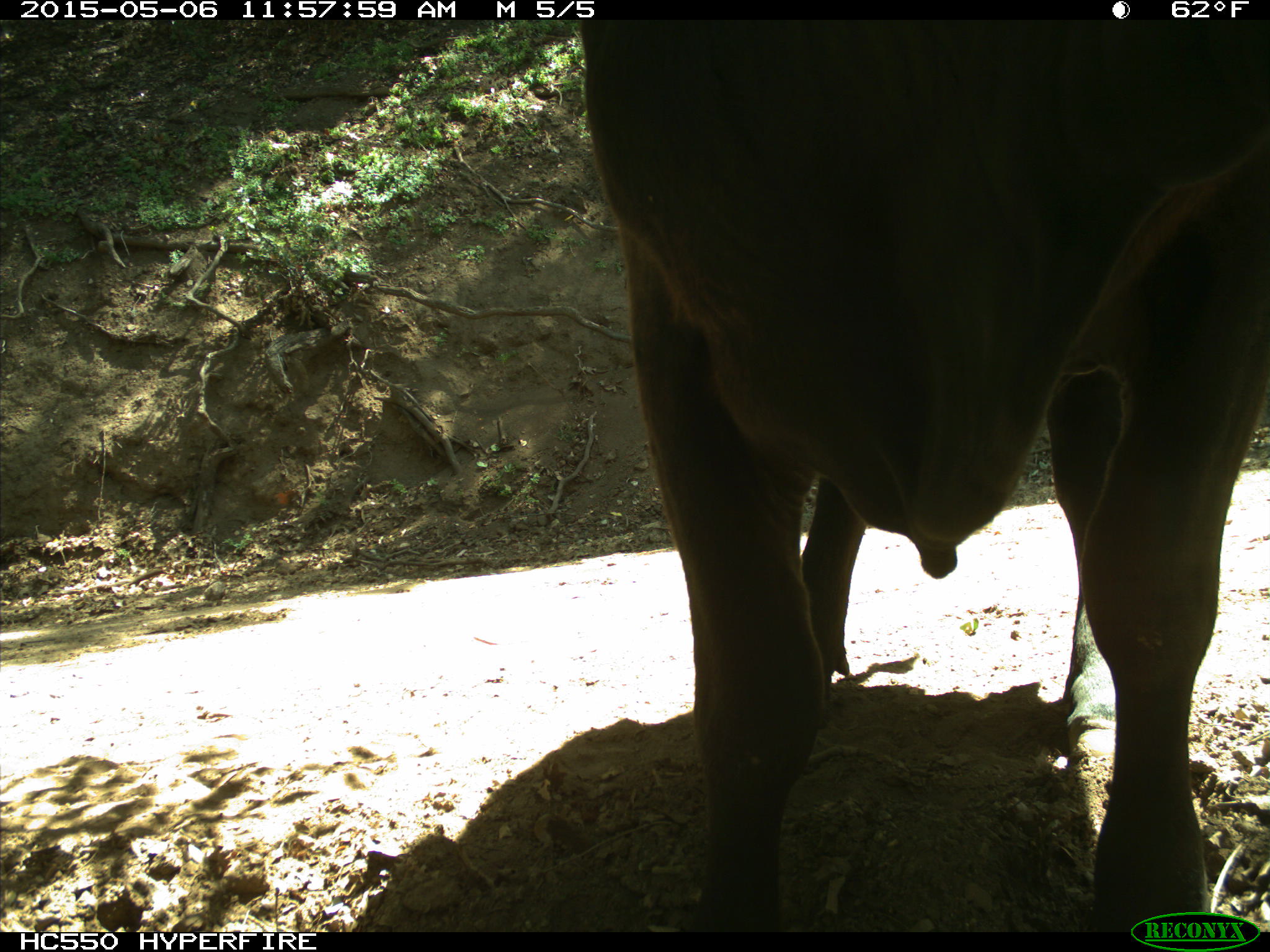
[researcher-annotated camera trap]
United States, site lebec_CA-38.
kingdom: Animalia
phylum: Chordata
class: Mammalia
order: Artiodactyla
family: Bovidae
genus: Bos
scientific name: Bos taurus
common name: domestic cow